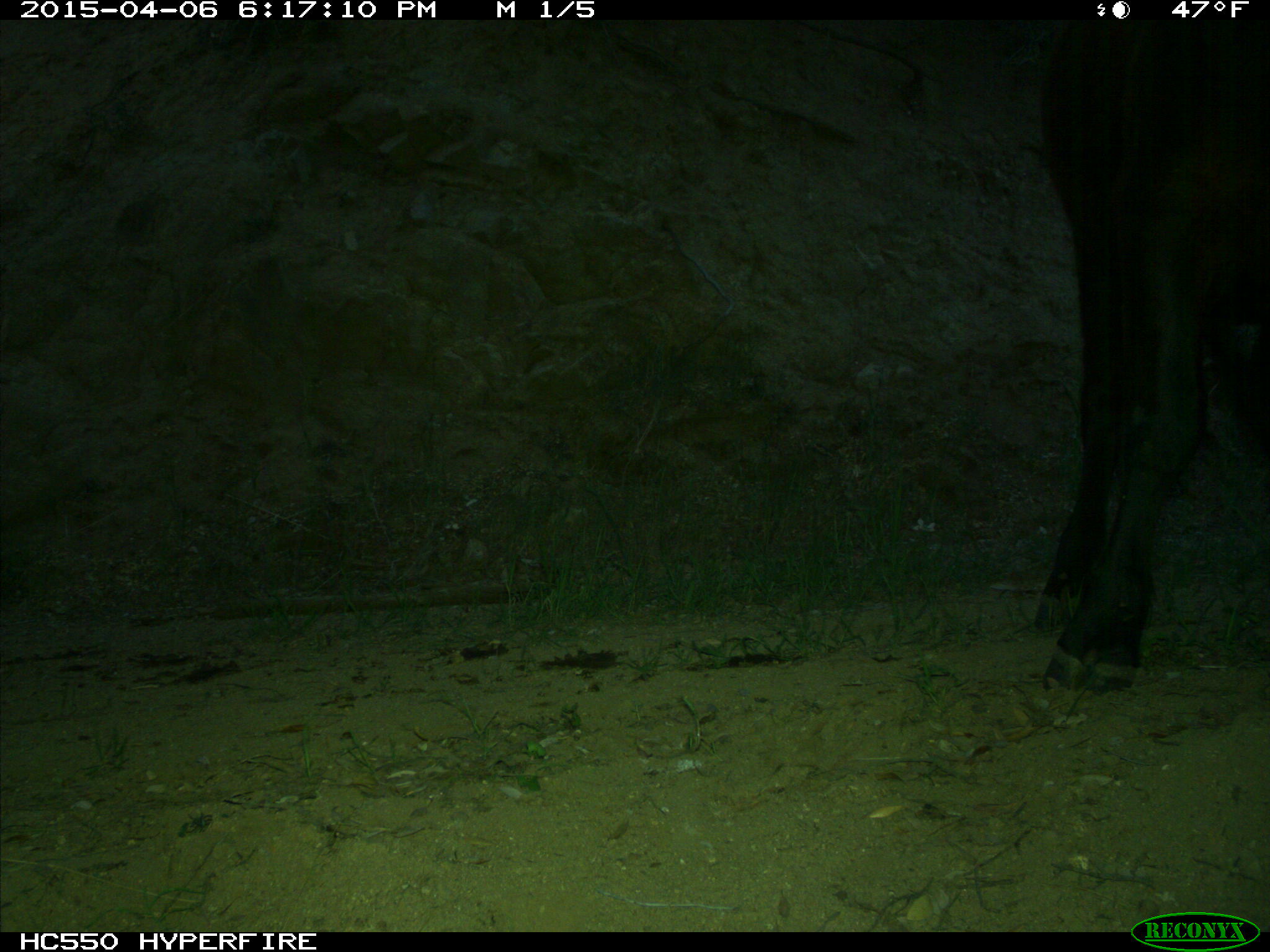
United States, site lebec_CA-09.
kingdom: Animalia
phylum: Chordata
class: Mammalia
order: Artiodactyla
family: Bovidae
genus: Bos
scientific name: Bos taurus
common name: domestic cow